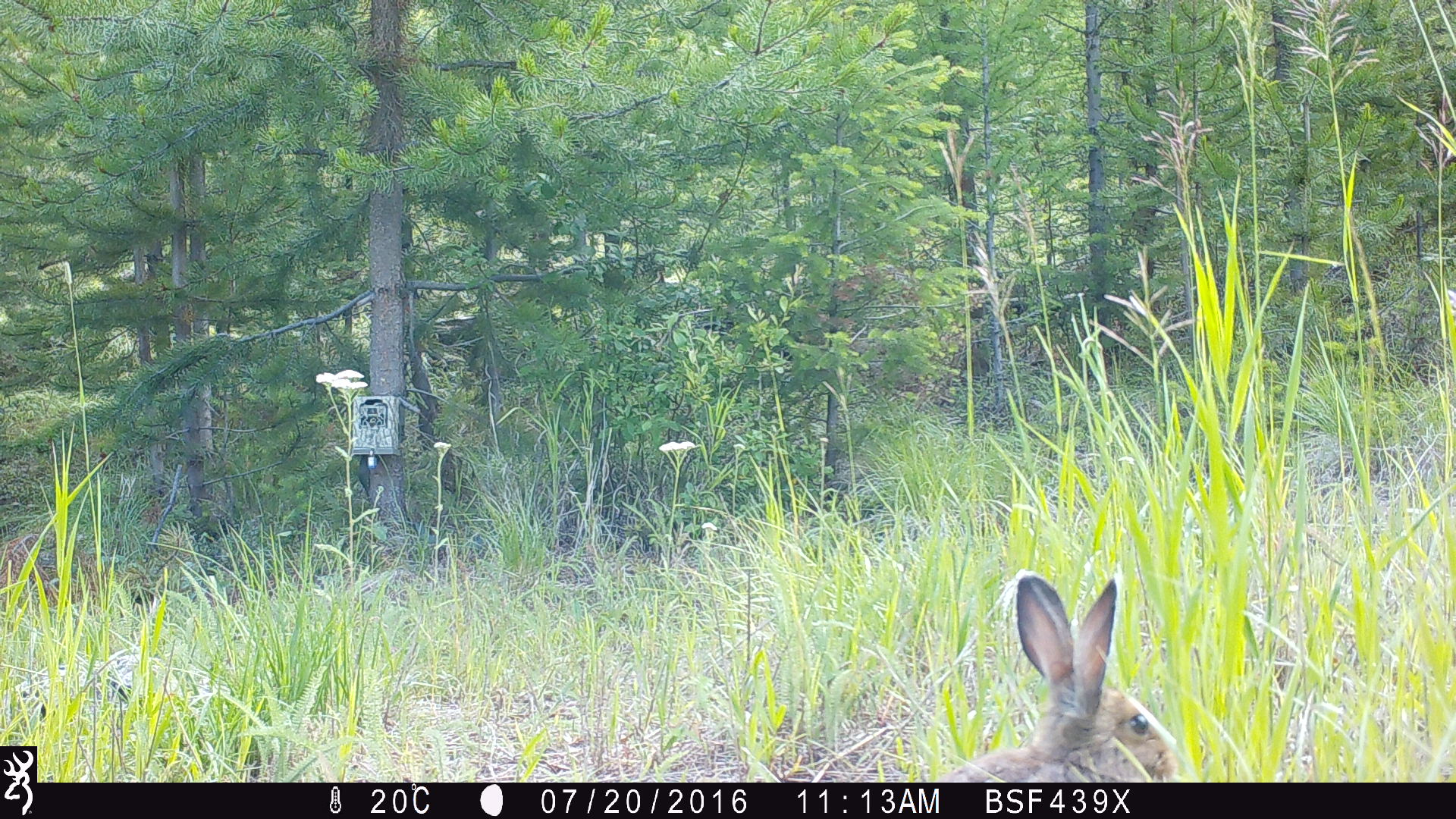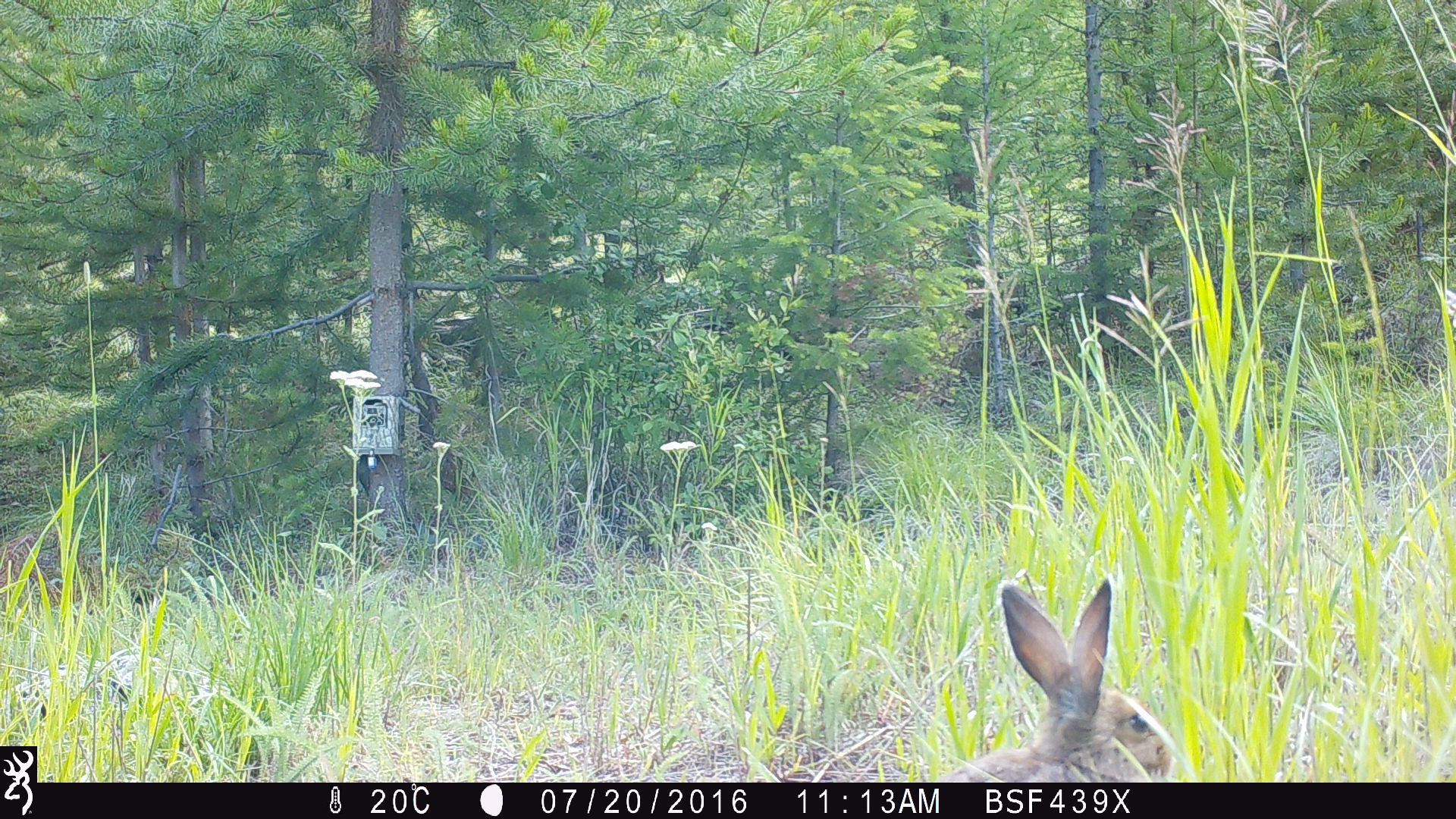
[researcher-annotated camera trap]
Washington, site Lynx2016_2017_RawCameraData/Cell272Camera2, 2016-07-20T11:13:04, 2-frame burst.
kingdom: Animalia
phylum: Chordata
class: Mammalia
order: Lagomorpha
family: Leporidae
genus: Lepus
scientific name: Lepus americanus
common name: snowshoe hare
Lepus americanus (snowshoe hare). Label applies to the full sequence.